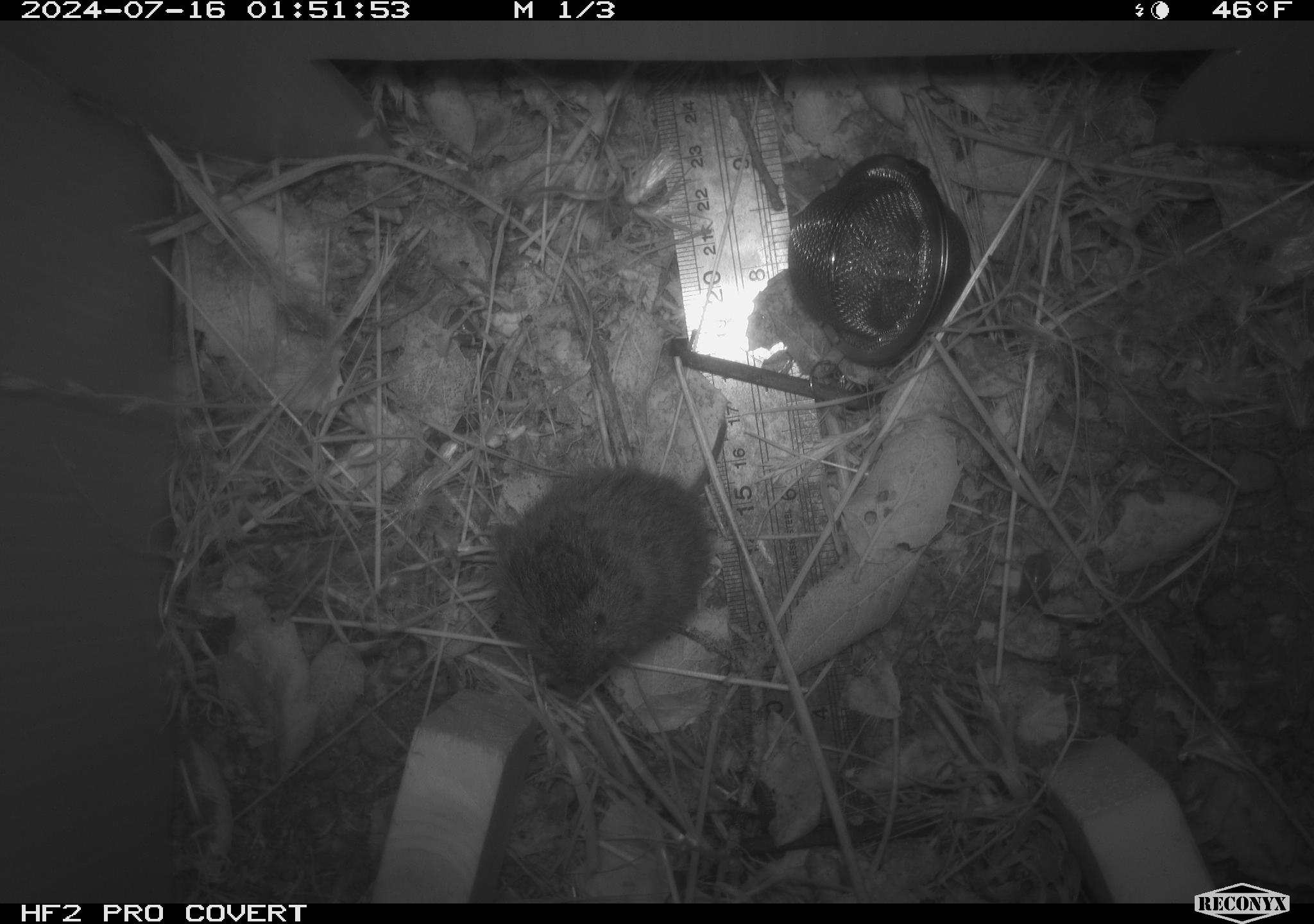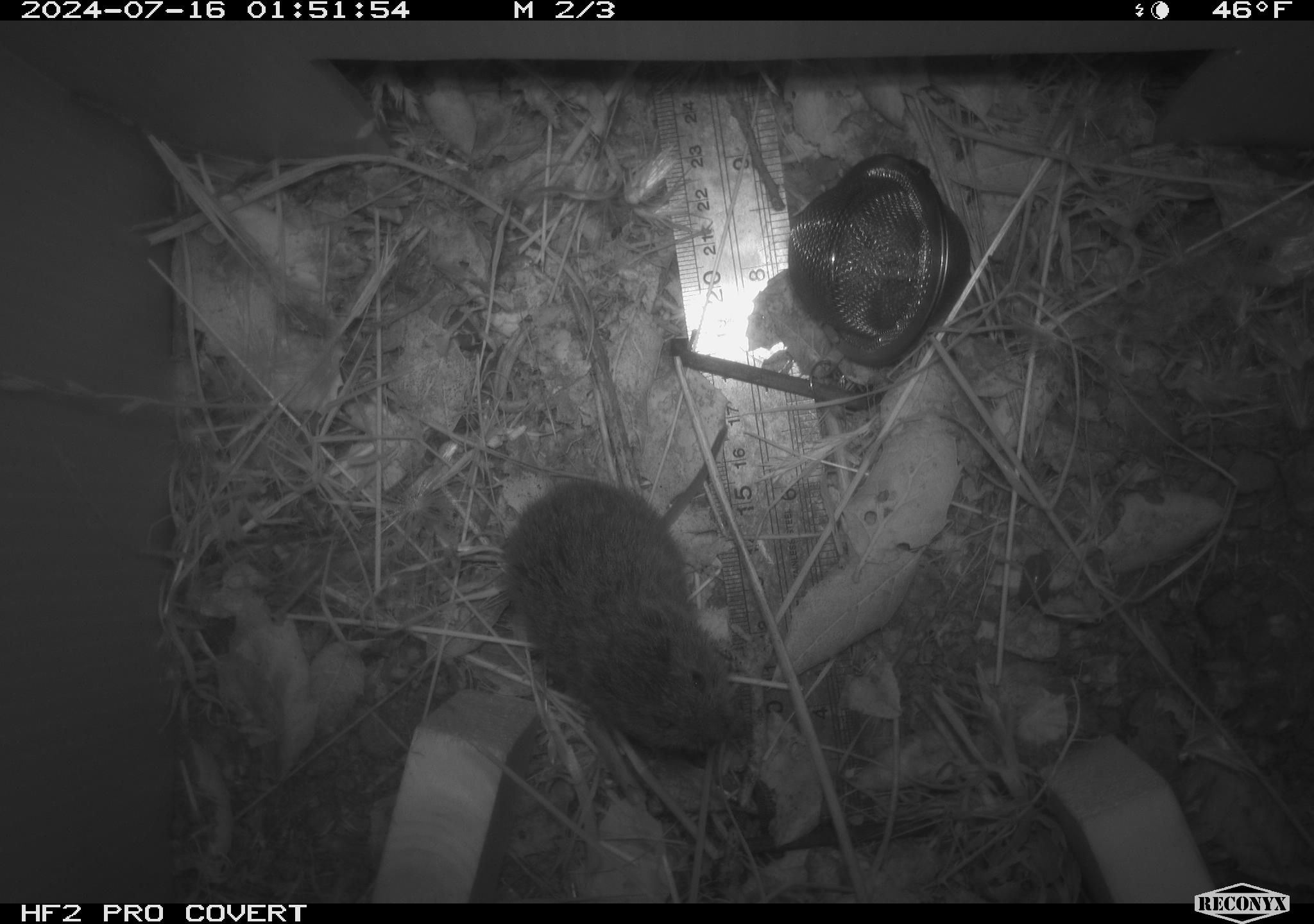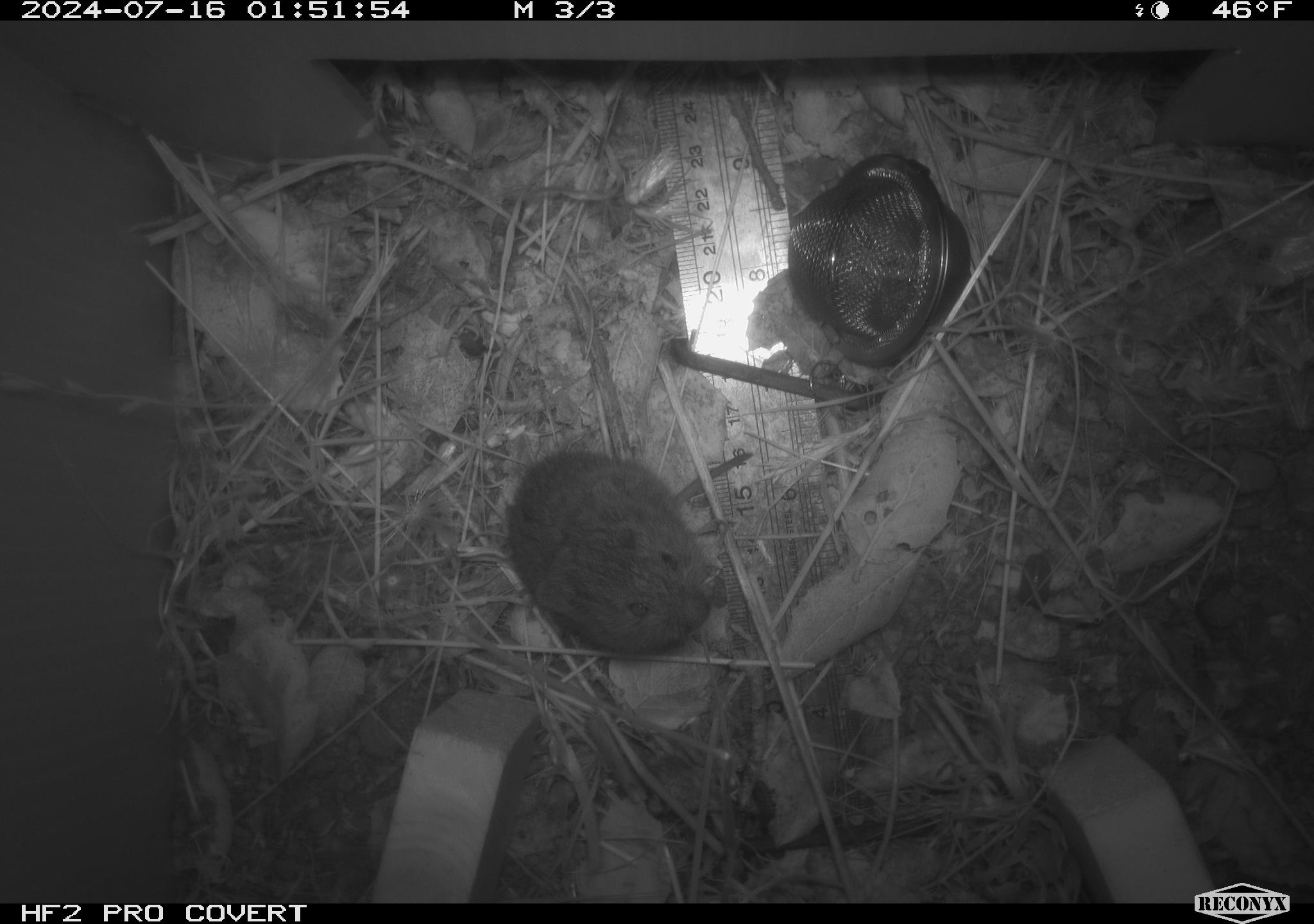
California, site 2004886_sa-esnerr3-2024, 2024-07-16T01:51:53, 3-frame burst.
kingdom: Animalia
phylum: Chordata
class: Mammalia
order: Rodentia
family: Cricetidae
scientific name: Cricetidae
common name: hamsters, voles, lemmings, and allies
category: cricetidae family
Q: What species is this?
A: Cricetidae family (hamsters, voles, lemmings, and allies) (Cricetidae).